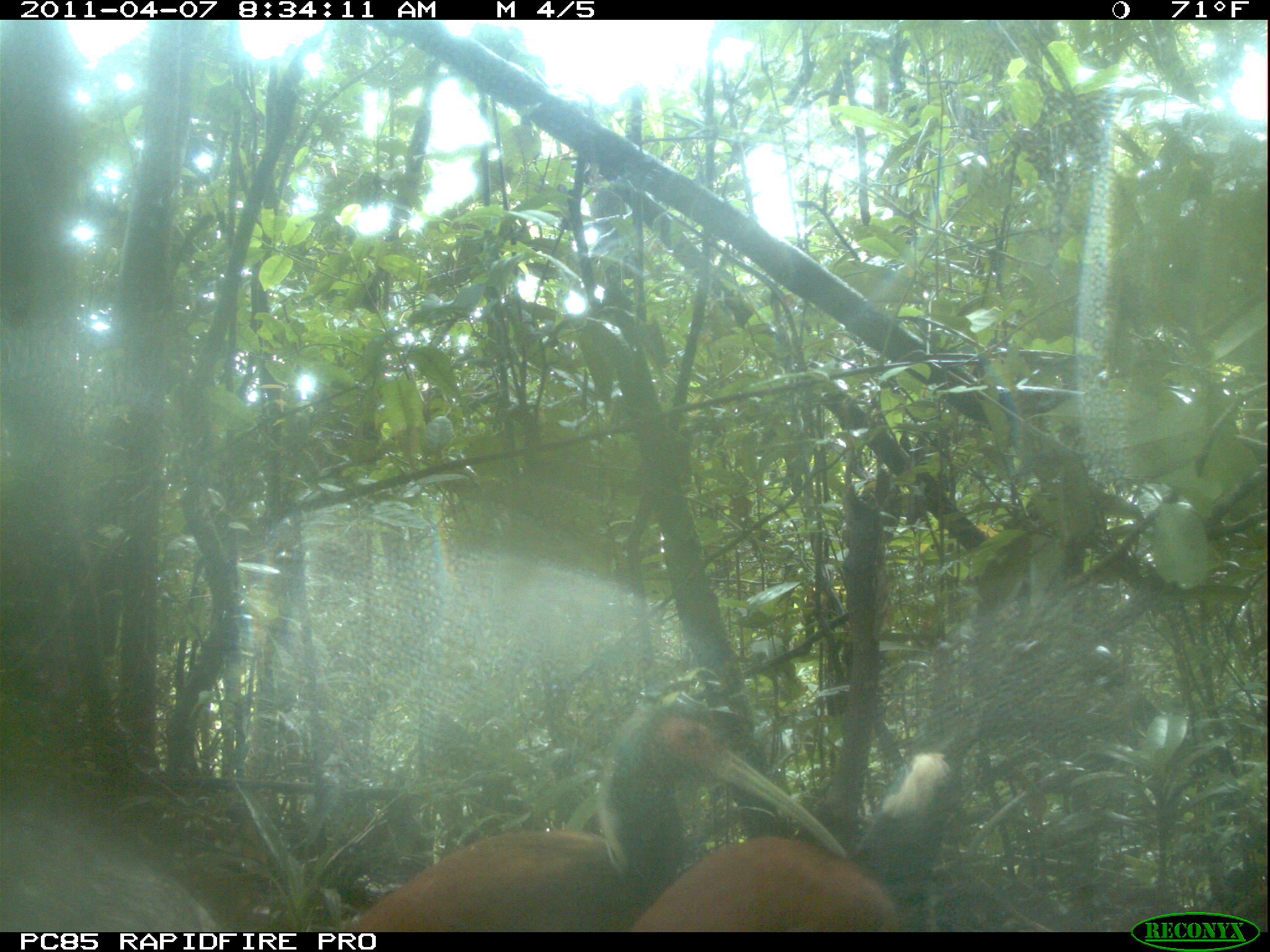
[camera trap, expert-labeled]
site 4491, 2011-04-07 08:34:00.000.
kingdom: Animalia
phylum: Chordata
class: Aves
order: Pelecaniformes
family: Threskiornithidae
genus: Lophotibis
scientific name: Lophotibis cristata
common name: madagascan ibis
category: lophotibis cristataa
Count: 2.